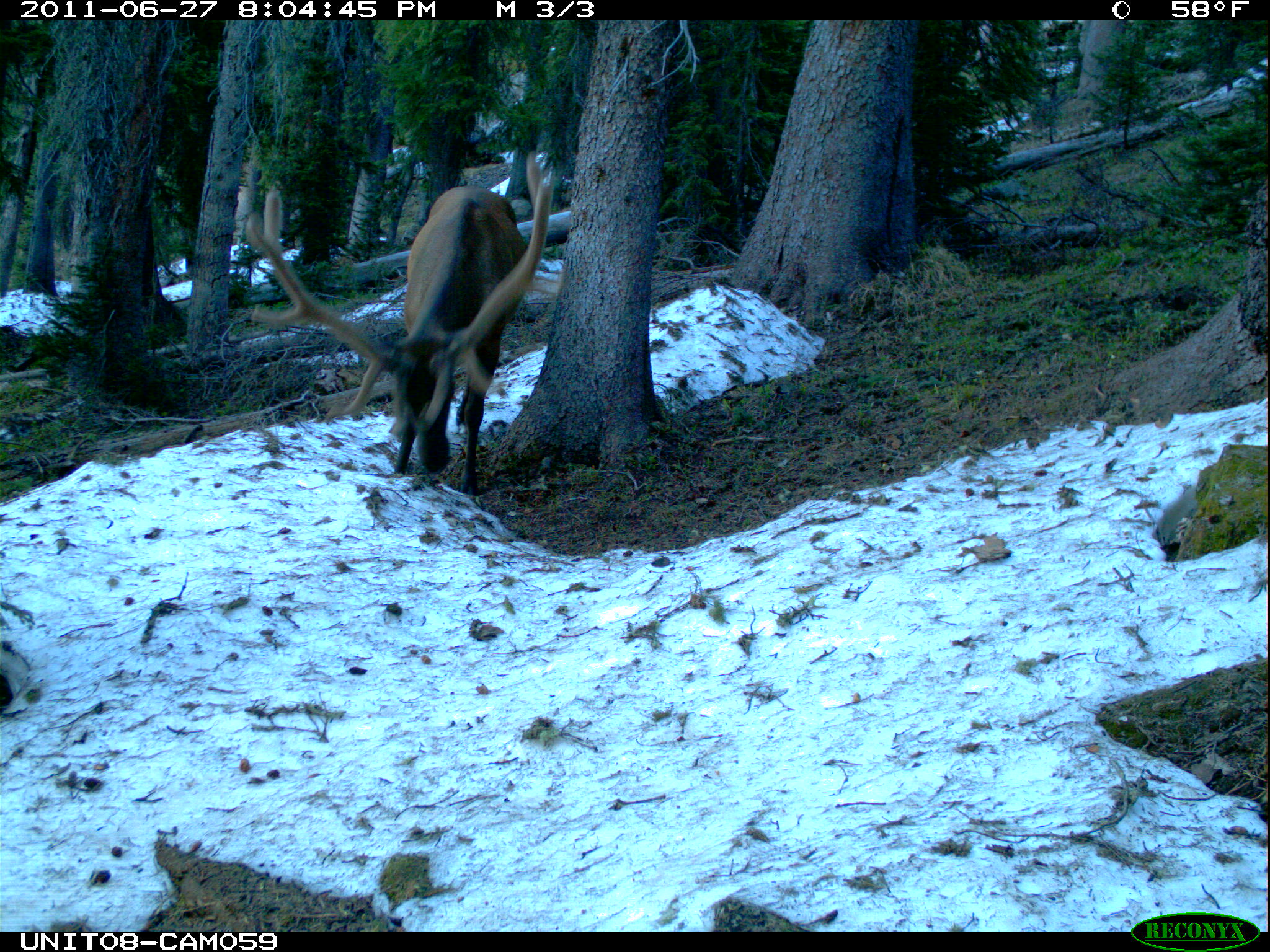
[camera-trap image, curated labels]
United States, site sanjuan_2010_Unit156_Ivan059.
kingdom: Animalia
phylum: Chordata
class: Mammalia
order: Artiodactyla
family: Cervidae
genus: Cervus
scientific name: Cervus elaphus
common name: red deer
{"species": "Cervus elaphus (red deer)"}